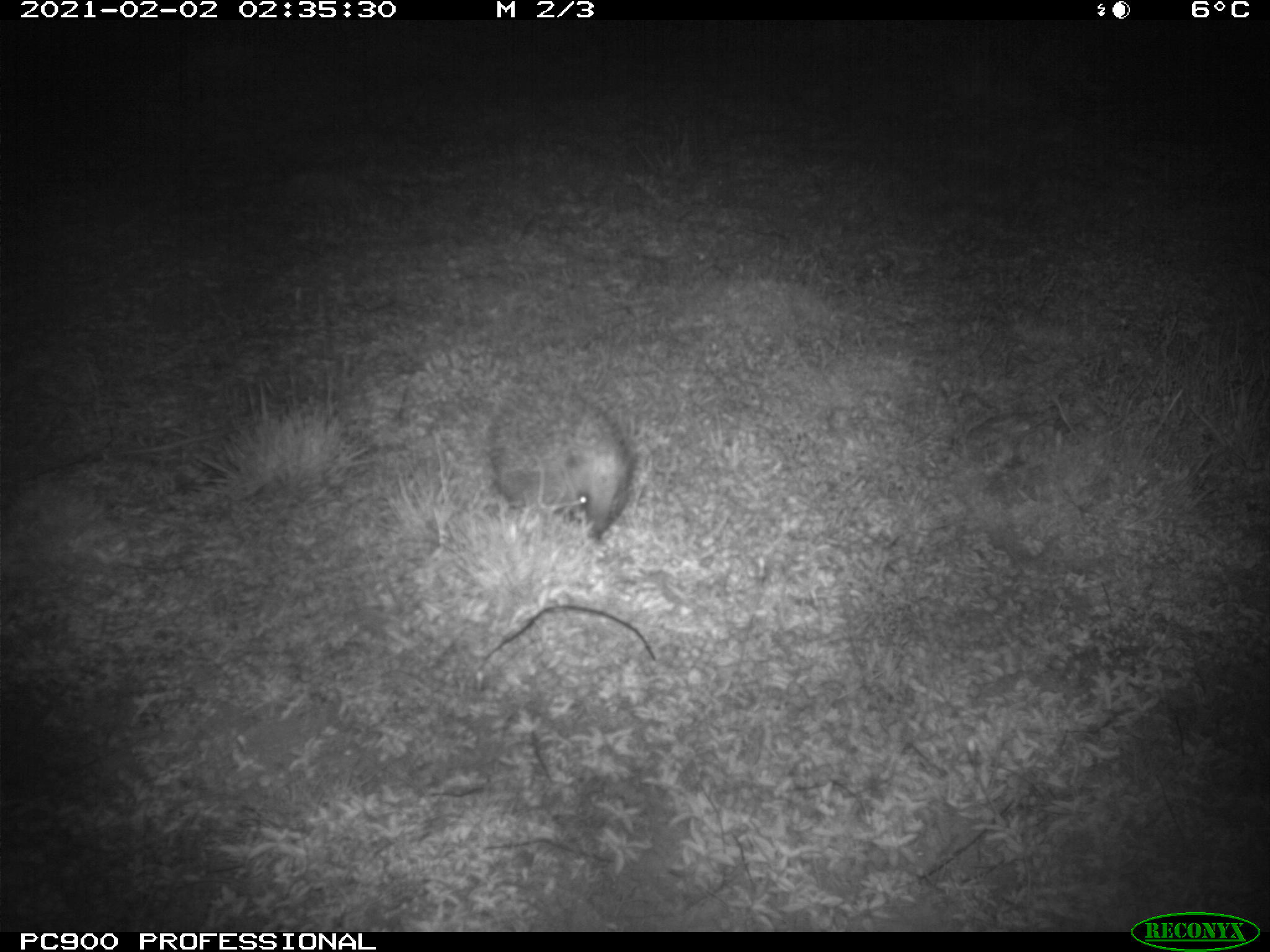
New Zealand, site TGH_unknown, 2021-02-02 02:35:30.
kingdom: Animalia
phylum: Chordata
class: Mammalia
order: Eulipotyphla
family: Erinaceidae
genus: Erinaceus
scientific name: Erinaceus europaeus europaeus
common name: european hedgehog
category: hedgehog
Hedgehog (european hedgehog) (Erinaceus europaeus europaeus).